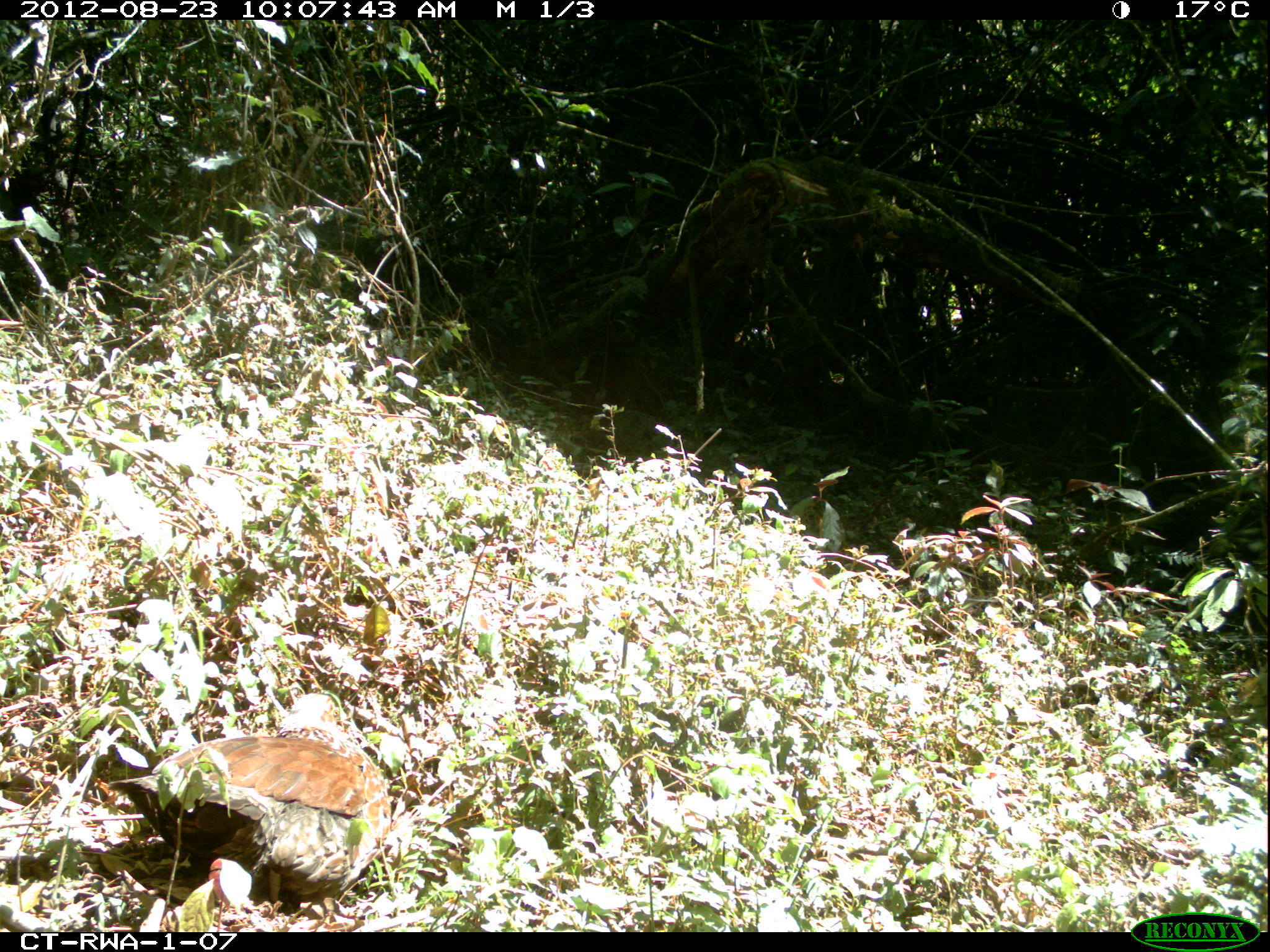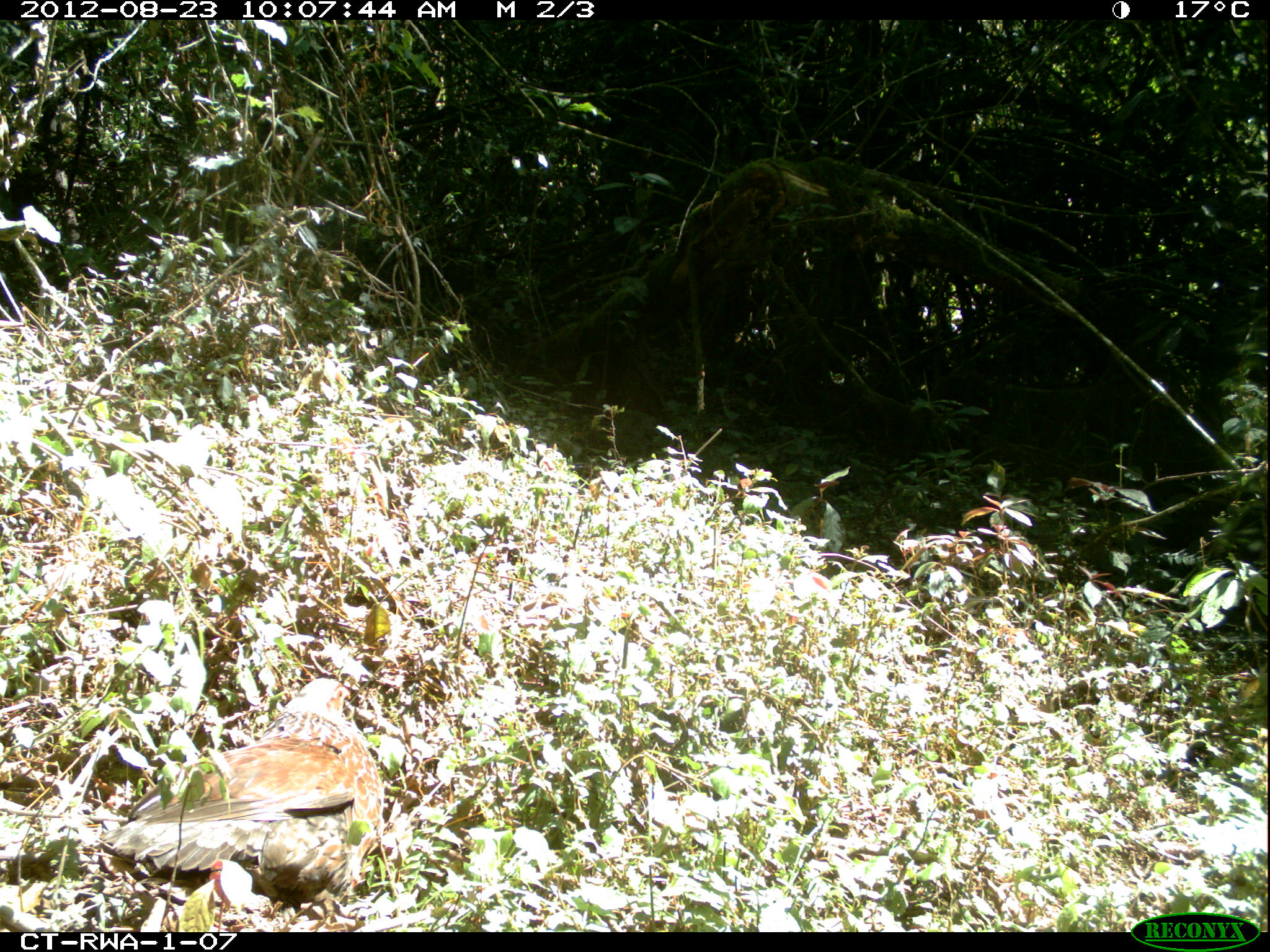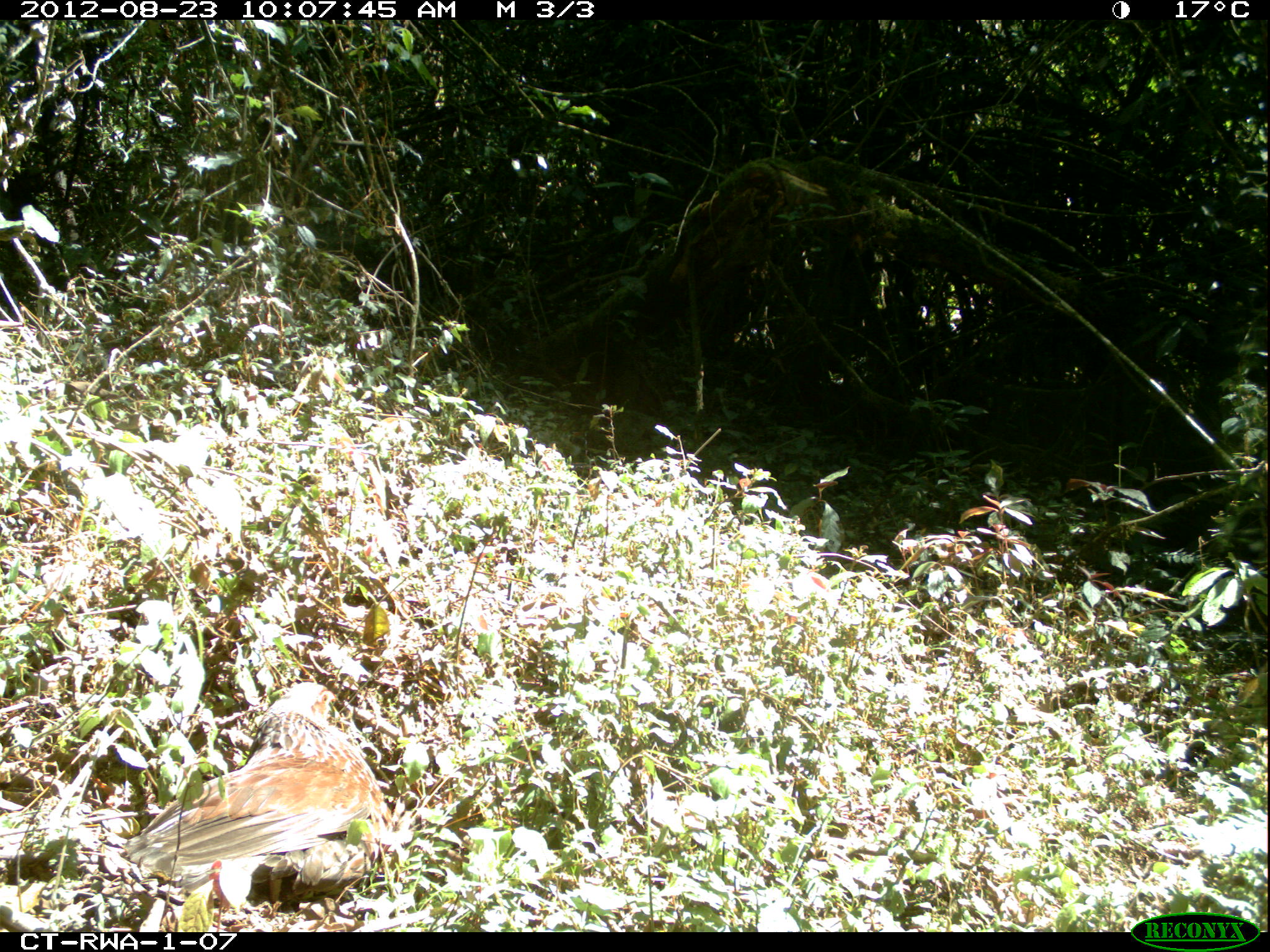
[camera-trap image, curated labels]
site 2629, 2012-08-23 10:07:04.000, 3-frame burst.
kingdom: Animalia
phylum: Chordata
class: Aves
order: Galliformes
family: Phasianidae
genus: Pternistis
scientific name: Pternistis nobilis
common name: handsome francolin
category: francolinus nobilis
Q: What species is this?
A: Francolinus nobilis (handsome francolin) (Pternistis nobilis).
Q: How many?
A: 1.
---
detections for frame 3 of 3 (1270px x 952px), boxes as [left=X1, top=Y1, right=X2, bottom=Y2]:
francolinus nobilis: [left=118, top=679, right=394, bottom=910]